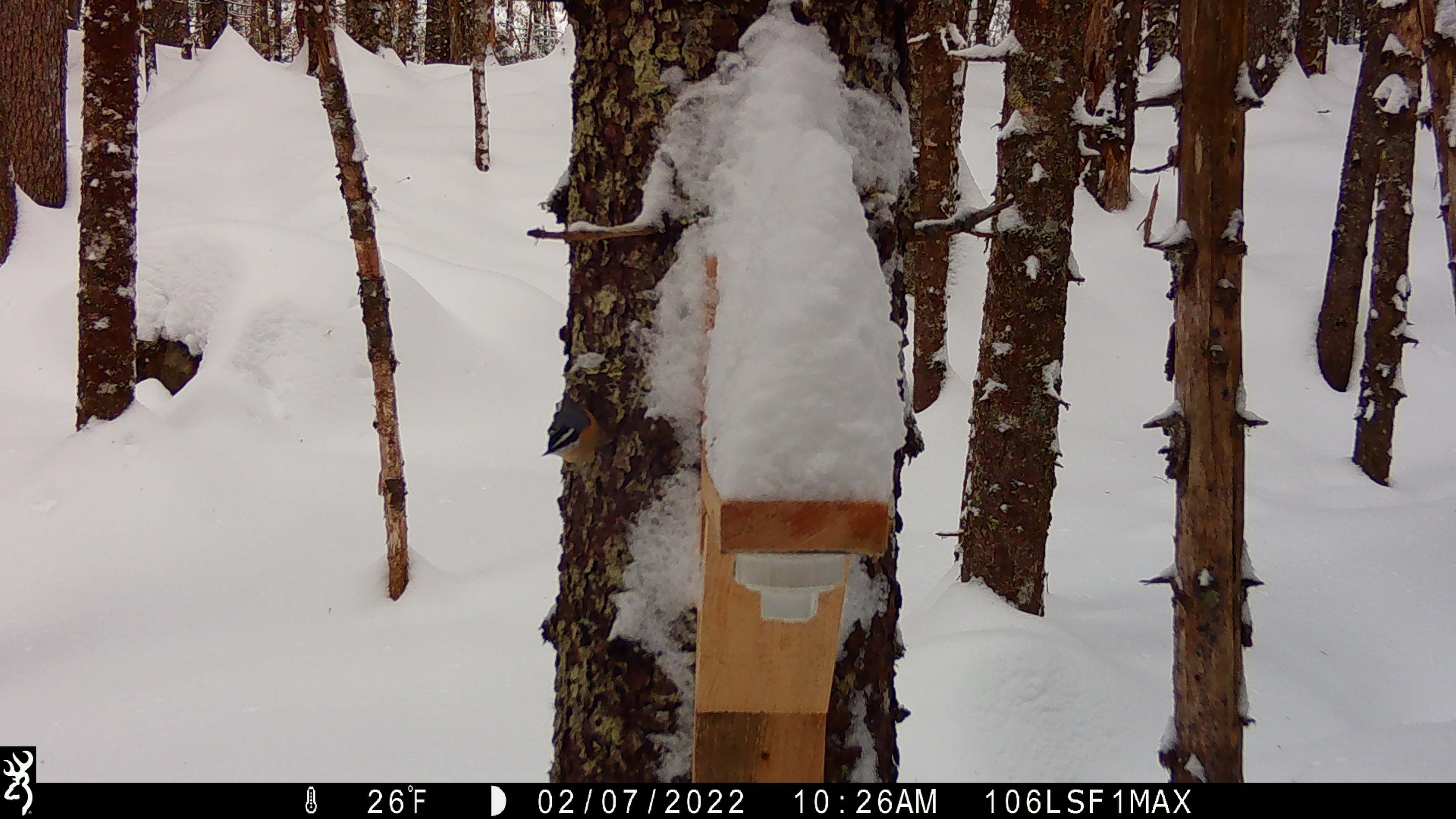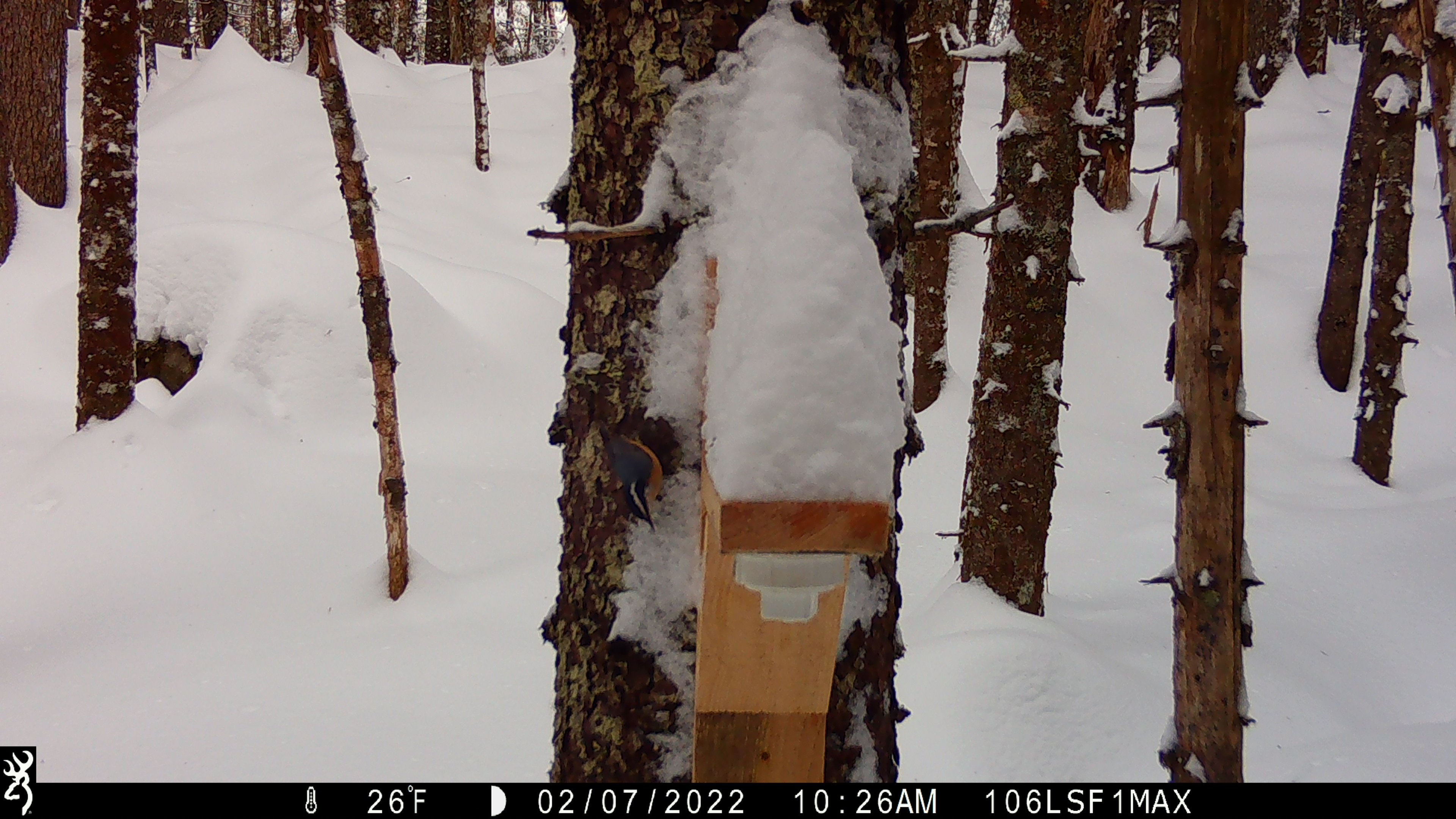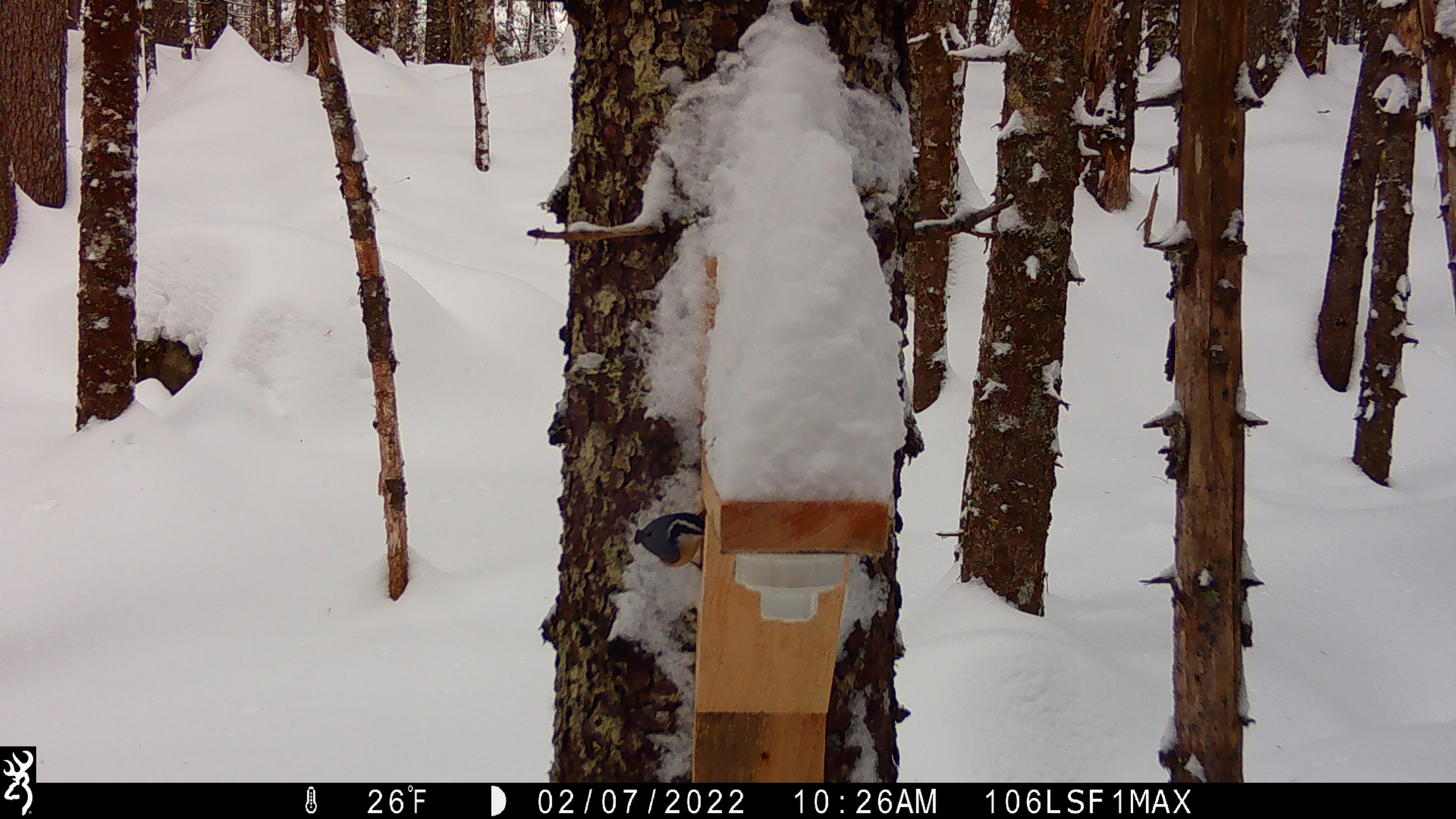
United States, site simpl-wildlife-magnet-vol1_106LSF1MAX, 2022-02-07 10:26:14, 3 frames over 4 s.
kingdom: Animalia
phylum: Chordata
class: Aves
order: Passeriformes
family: Sittidae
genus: Sitta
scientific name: Sitta canadensis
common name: red-breasted nuthatch